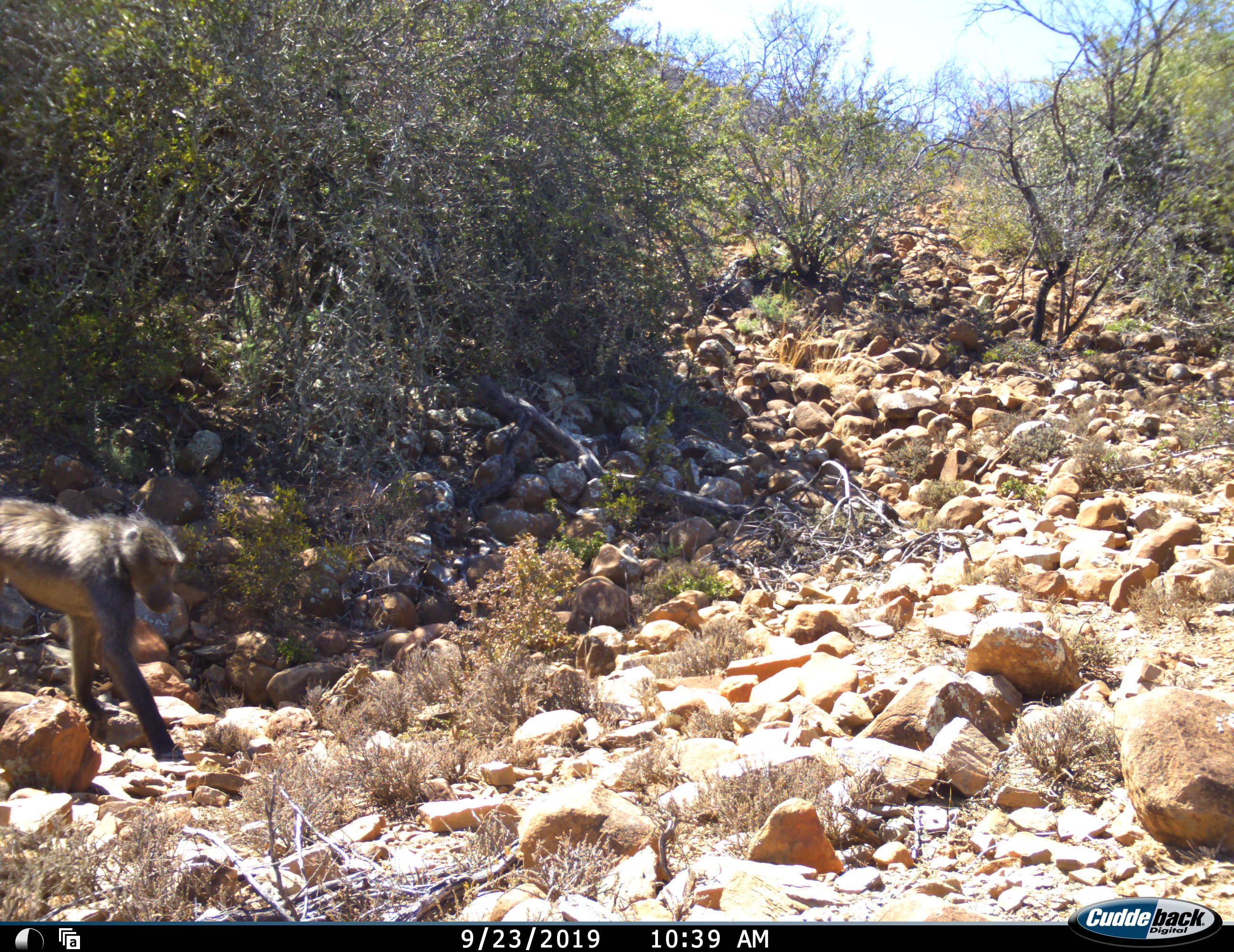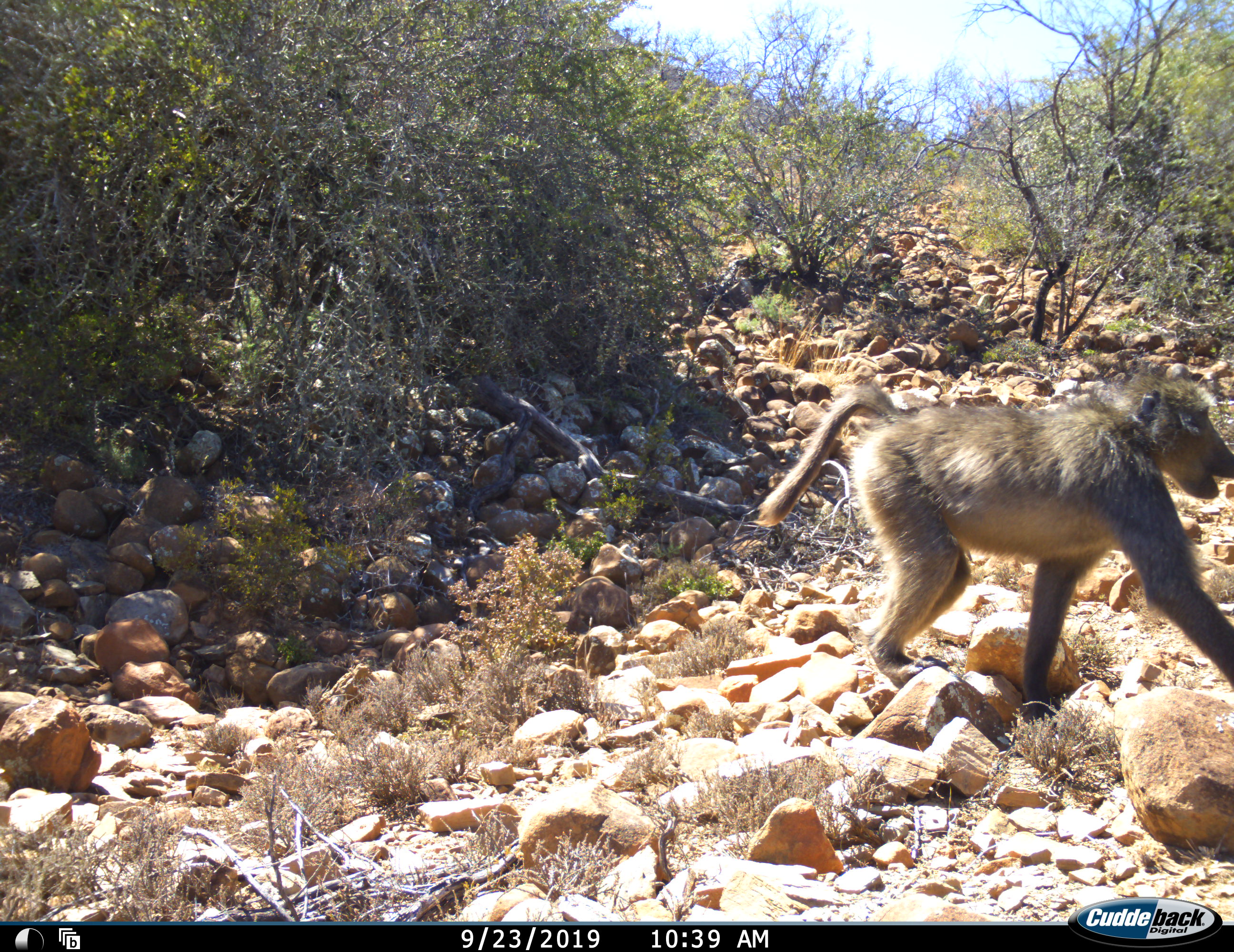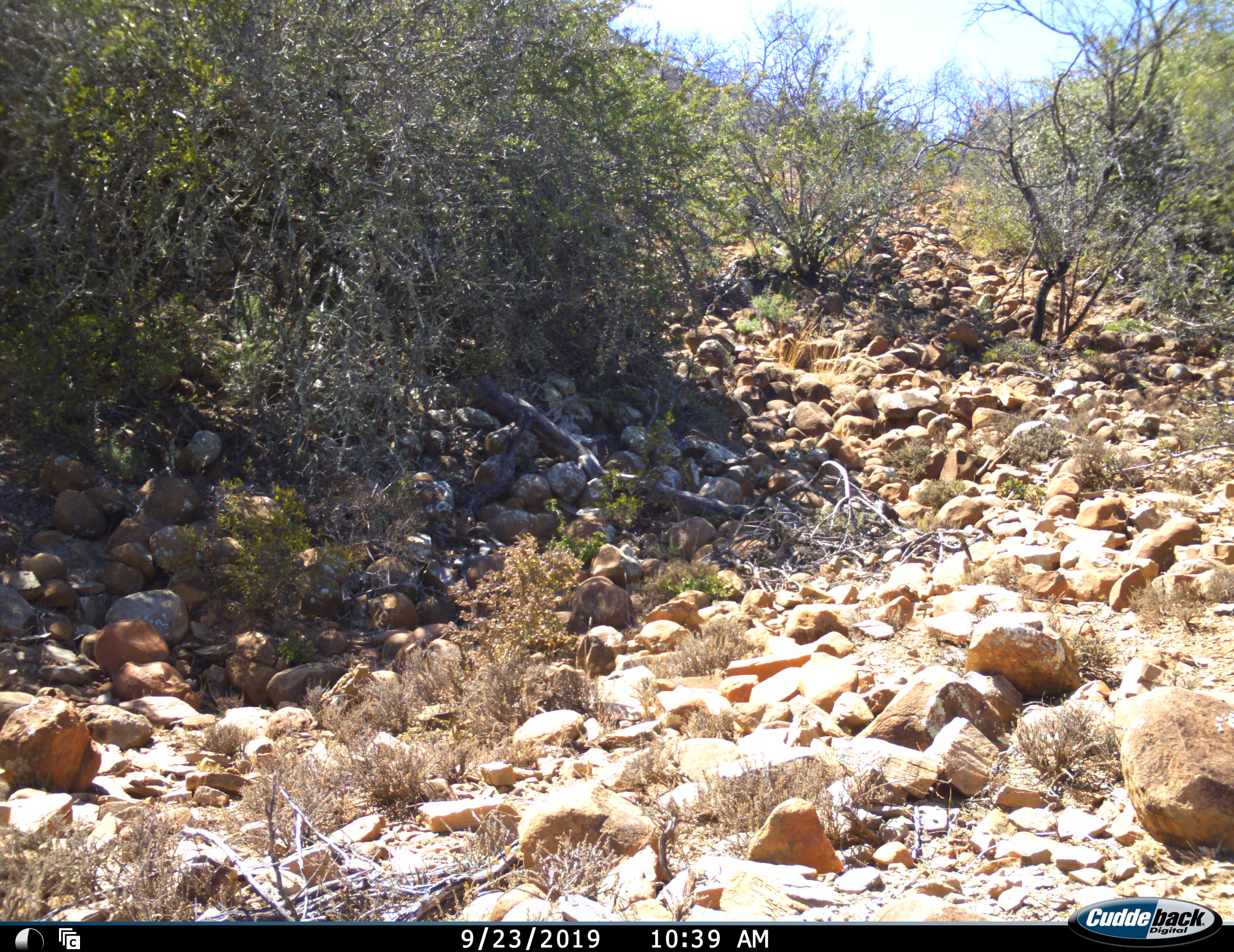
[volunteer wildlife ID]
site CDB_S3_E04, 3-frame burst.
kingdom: Animalia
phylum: Chordata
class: Mammalia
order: Primates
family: Cercopithecidae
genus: Papio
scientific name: Papio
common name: baboon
Baboon (Papio), count 1. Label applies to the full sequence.